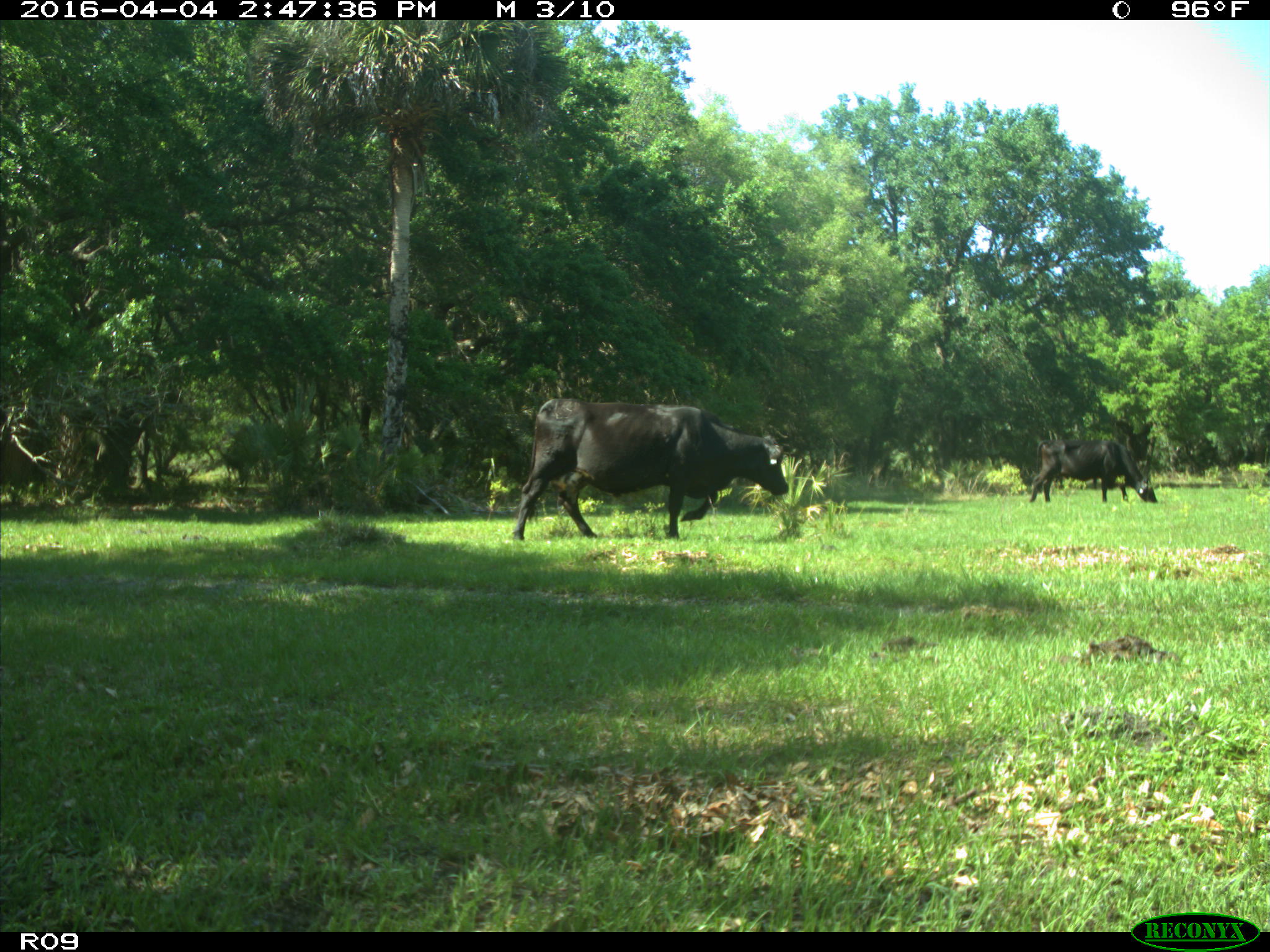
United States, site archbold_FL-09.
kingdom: Animalia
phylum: Chordata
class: Mammalia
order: Artiodactyla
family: Bovidae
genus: Bos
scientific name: Bos taurus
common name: domestic cow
Bos taurus (domestic cow).